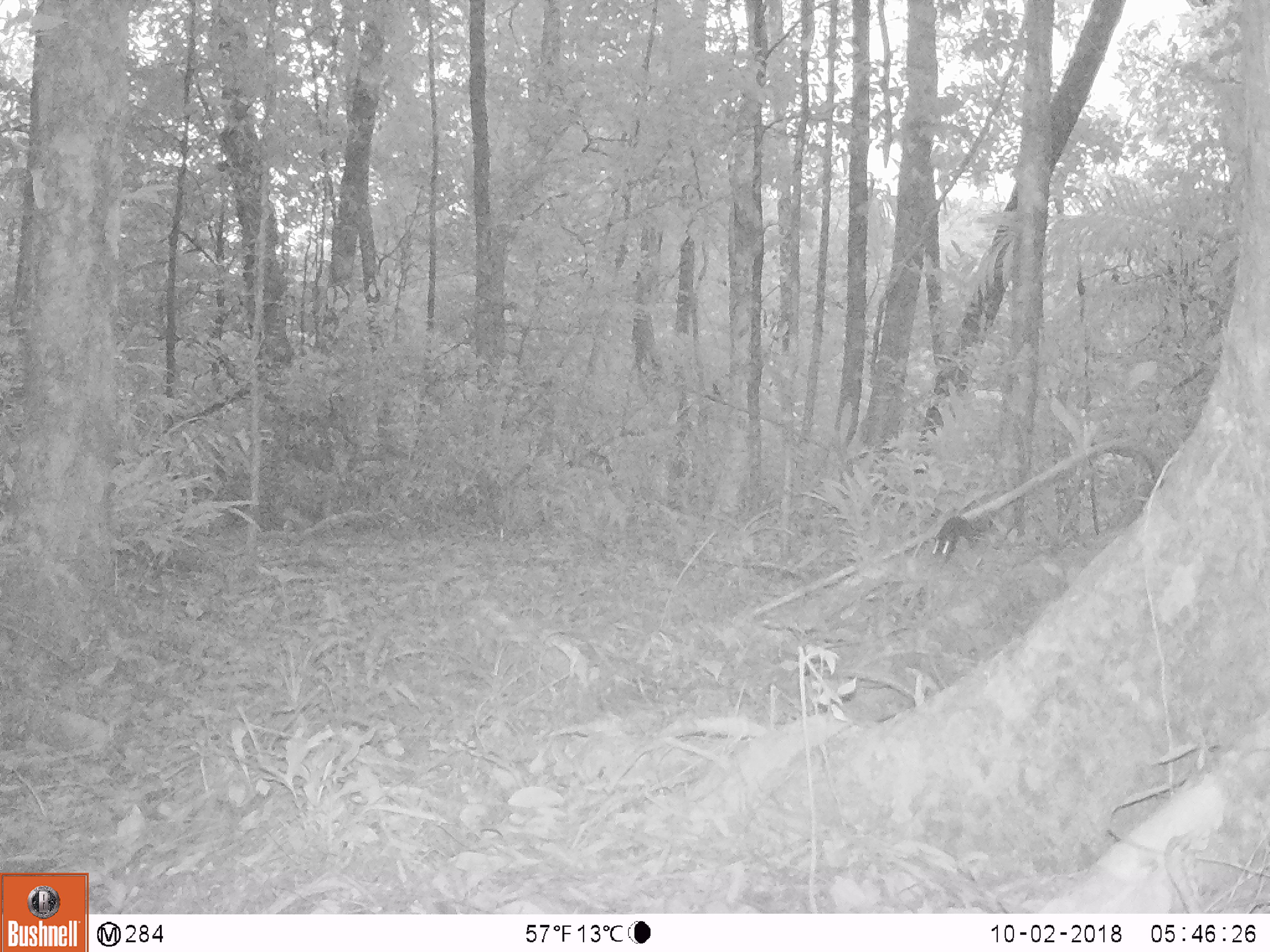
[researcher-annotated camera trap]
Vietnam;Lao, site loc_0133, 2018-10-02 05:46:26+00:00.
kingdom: Animalia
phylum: Chordata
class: Mammalia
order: Rodentia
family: Sciuridae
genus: Sciurus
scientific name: Sciurus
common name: squirrel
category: unidentified squirrel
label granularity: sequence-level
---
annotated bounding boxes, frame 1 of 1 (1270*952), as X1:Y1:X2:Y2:
unidentified squirrel: 930:513:985:561